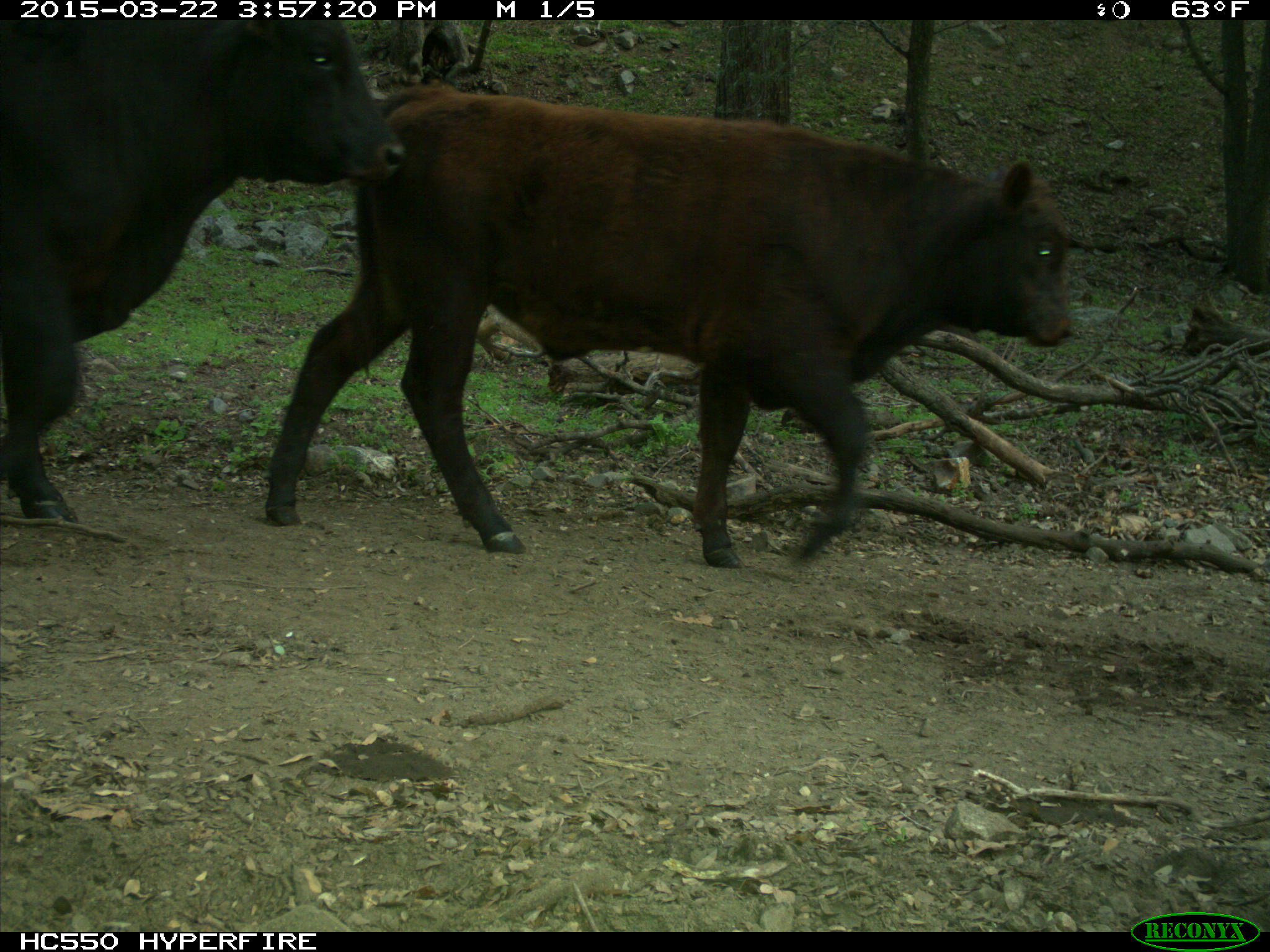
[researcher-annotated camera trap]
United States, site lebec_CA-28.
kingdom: Animalia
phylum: Chordata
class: Mammalia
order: Artiodactyla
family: Bovidae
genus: Bos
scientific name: Bos taurus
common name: domestic cow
Bos taurus (domestic cow).